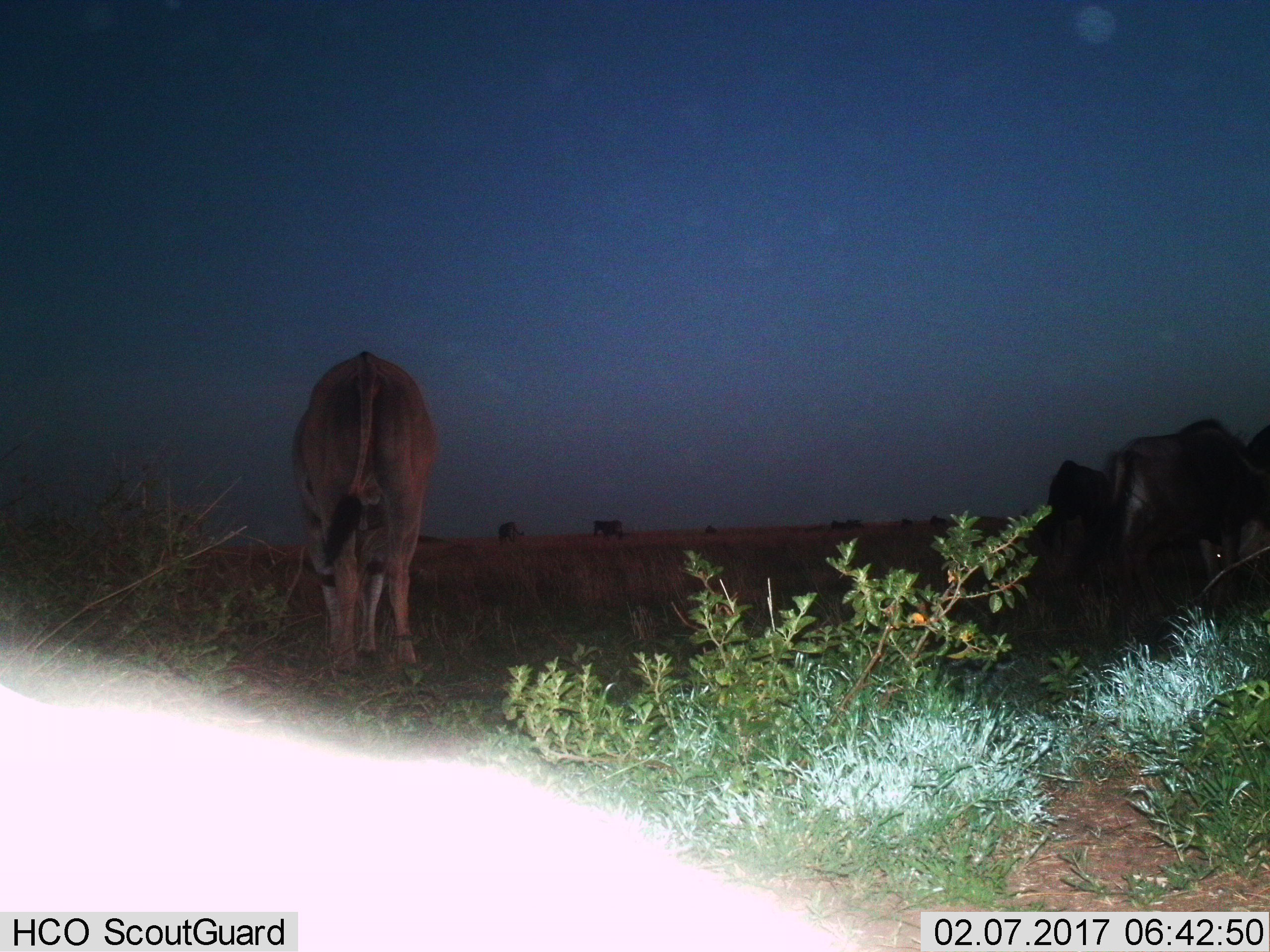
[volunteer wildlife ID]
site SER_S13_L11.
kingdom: Animalia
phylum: Chordata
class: Mammalia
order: Artiodactyla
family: Bovidae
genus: Tragelaphus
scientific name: Tragelaphus oryx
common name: eland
Eland (Tragelaphus oryx), count 4. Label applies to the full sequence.